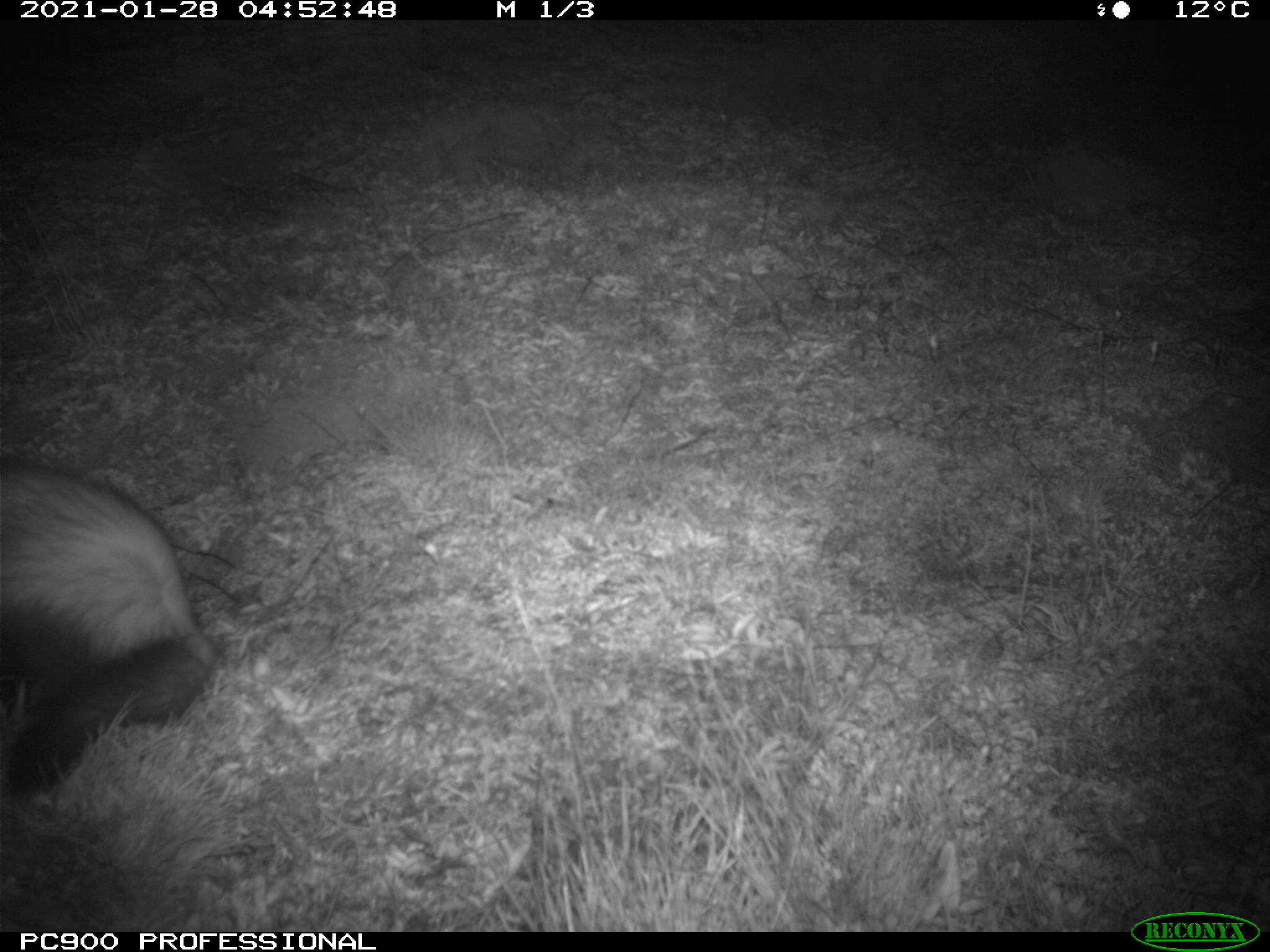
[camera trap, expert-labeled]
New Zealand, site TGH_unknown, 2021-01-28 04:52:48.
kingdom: Animalia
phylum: Chordata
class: Mammalia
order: Carnivora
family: Mustelidae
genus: Mustela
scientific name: Mustela furo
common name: ferret